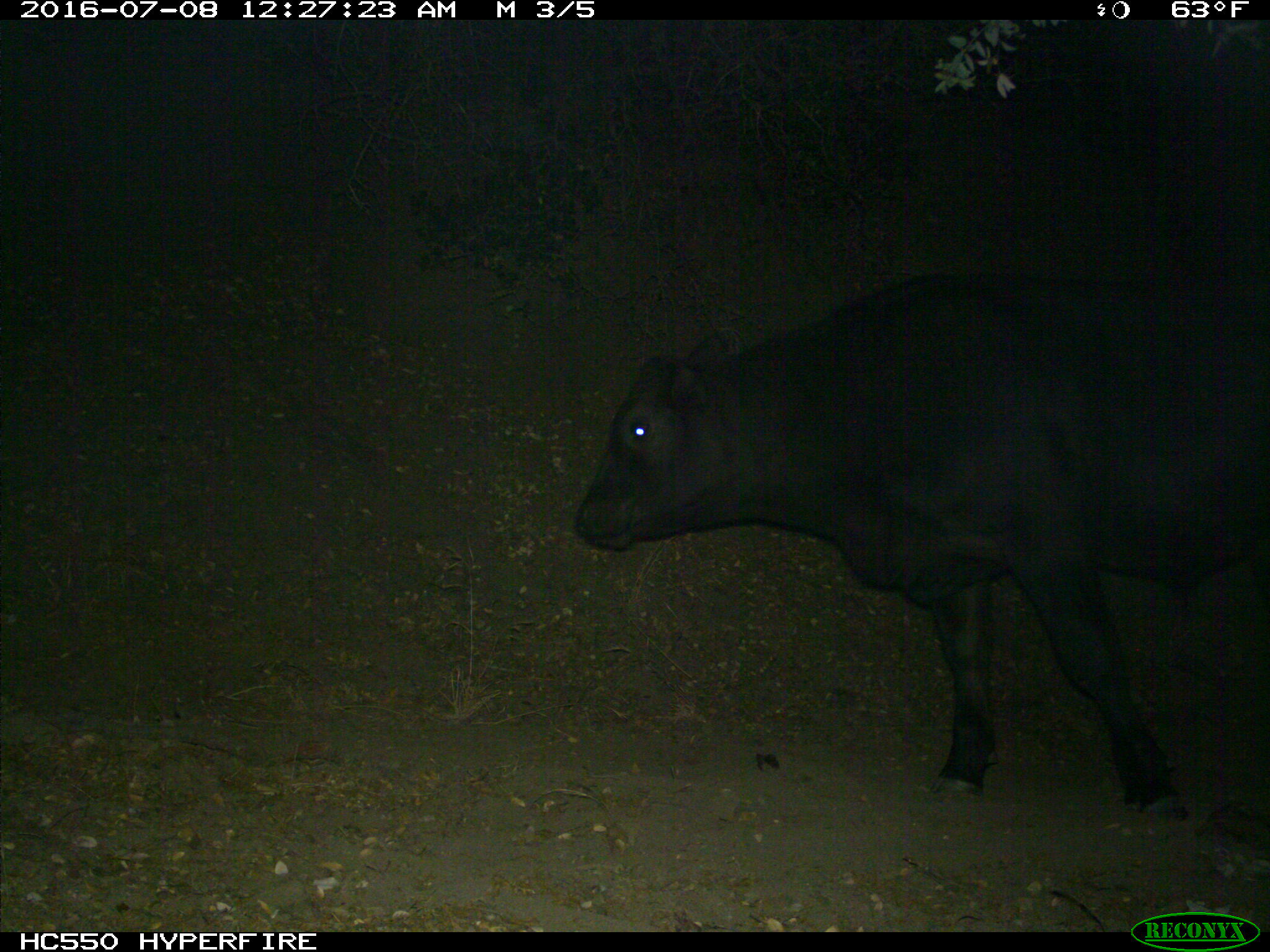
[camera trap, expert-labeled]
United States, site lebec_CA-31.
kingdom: Animalia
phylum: Chordata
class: Mammalia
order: Artiodactyla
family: Bovidae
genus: Bos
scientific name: Bos taurus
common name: domestic cow